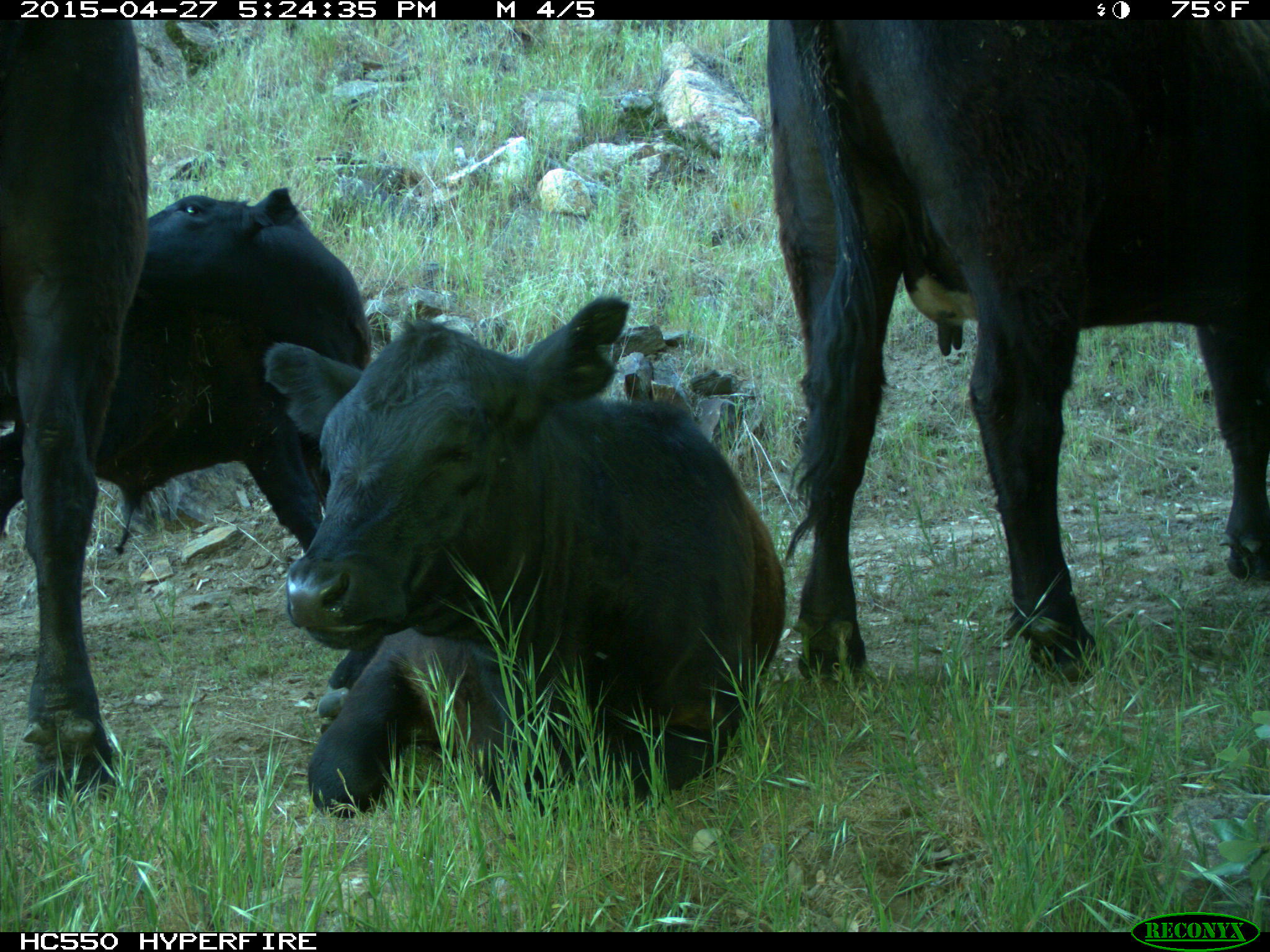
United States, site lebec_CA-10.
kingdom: Animalia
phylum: Chordata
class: Mammalia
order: Artiodactyla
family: Bovidae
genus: Bos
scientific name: Bos taurus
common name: domestic cow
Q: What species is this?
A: Bos taurus (domestic cow).